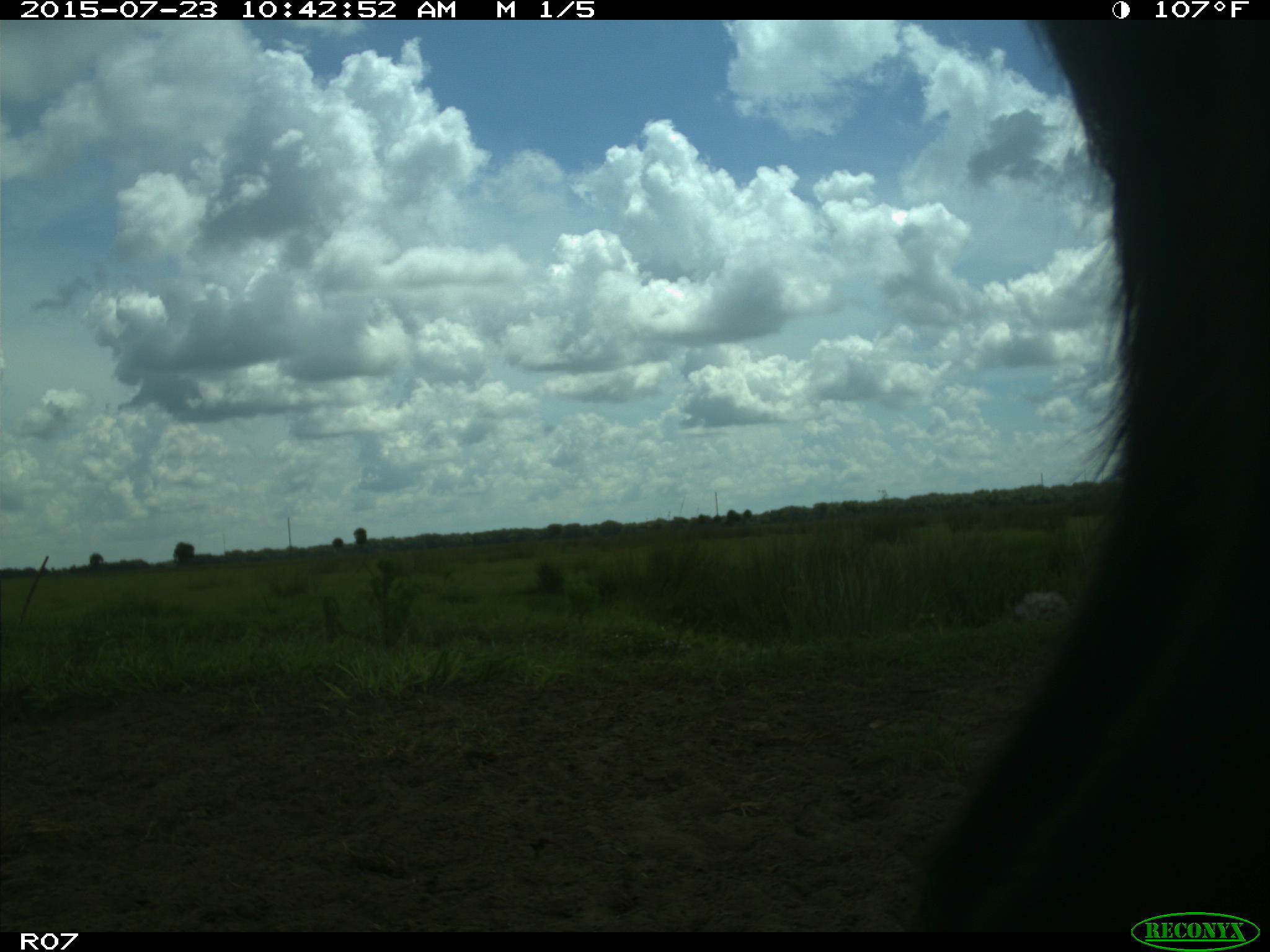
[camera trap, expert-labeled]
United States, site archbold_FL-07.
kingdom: Animalia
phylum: Chordata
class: Mammalia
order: Artiodactyla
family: Bovidae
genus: Bos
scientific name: Bos taurus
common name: domestic cow